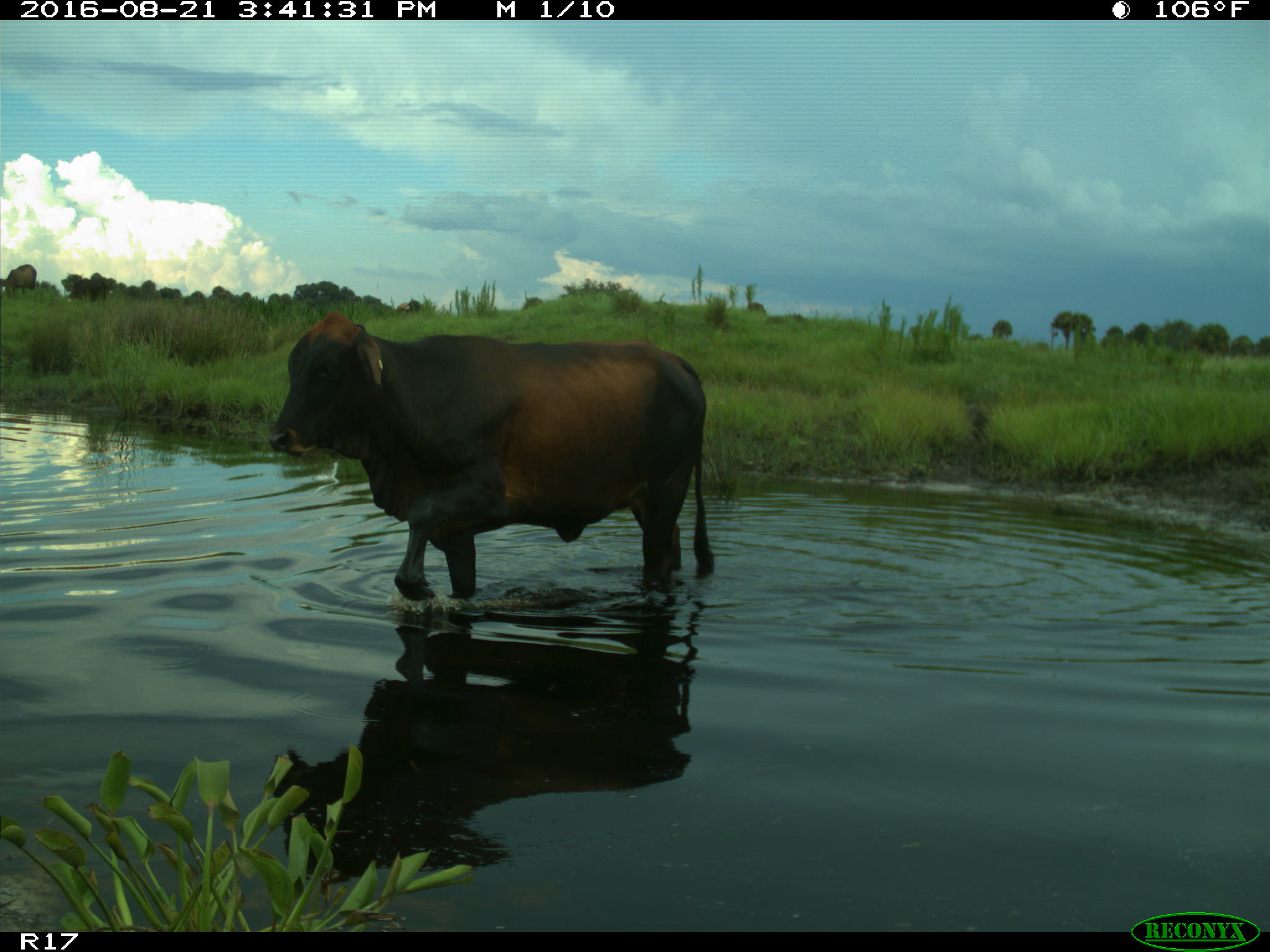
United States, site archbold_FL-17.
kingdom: Animalia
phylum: Chordata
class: Mammalia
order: Artiodactyla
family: Bovidae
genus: Bos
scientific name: Bos taurus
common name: domestic cow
Bos taurus (domestic cow).